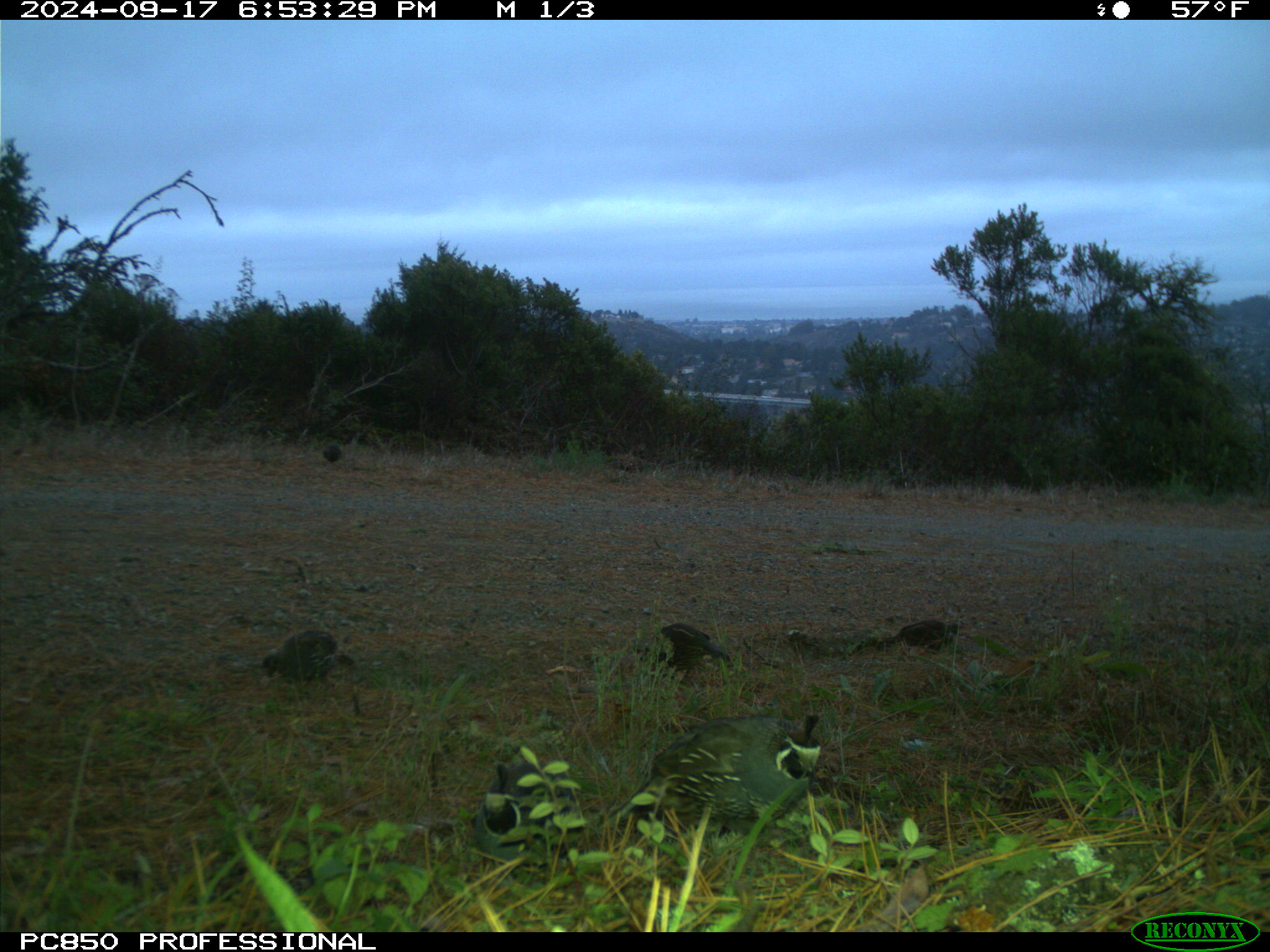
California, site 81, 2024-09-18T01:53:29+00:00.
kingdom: Animalia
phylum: Chordata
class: Aves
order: Galliformes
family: Odontophoridae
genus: Callipepla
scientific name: Callipepla californica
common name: california quail